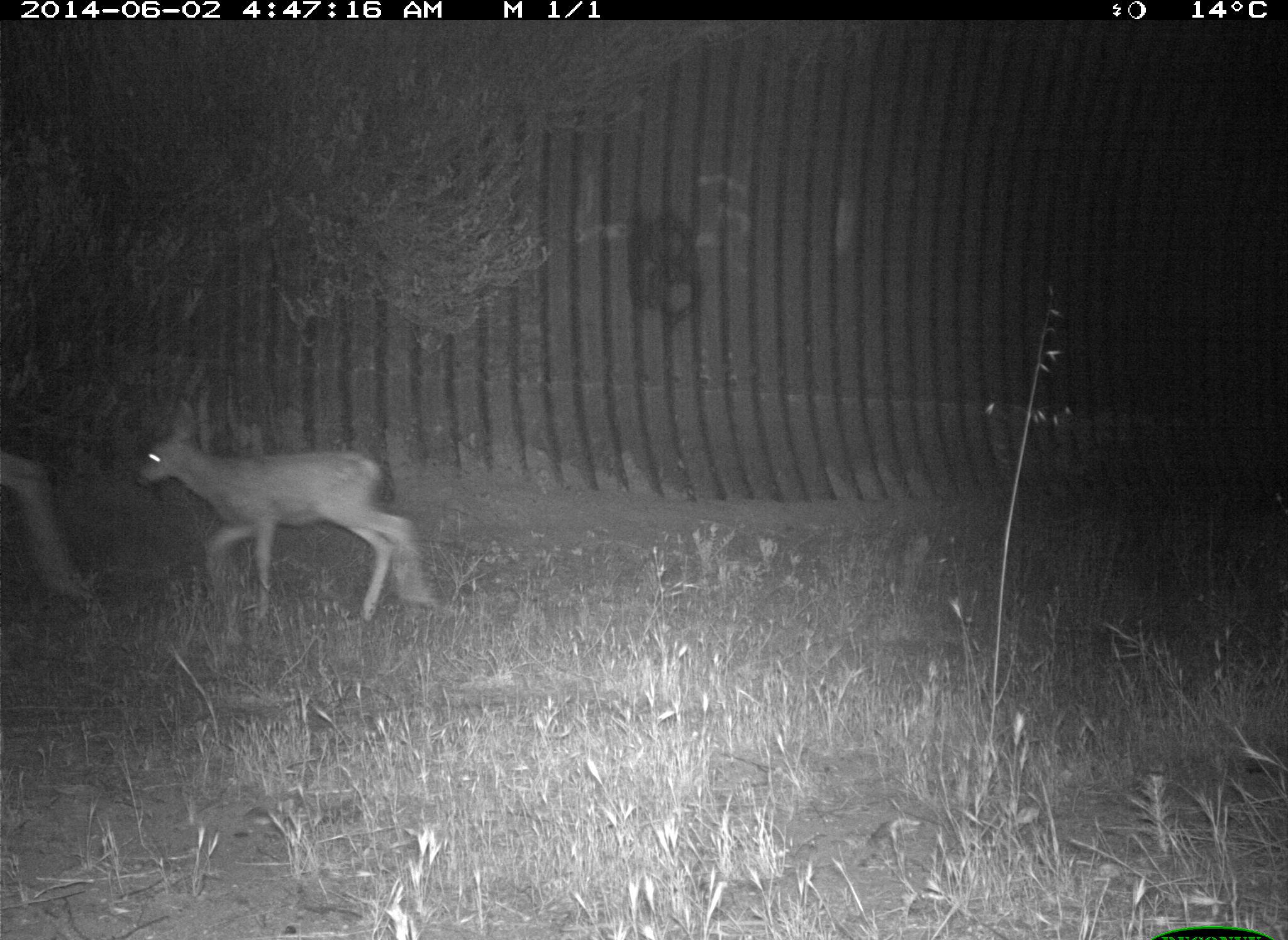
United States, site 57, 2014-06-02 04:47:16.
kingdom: Animalia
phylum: Chordata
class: Mammalia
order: Artiodactyla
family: Cervidae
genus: Odocoileus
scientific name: Odocoileus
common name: deer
Deer (Odocoileus).